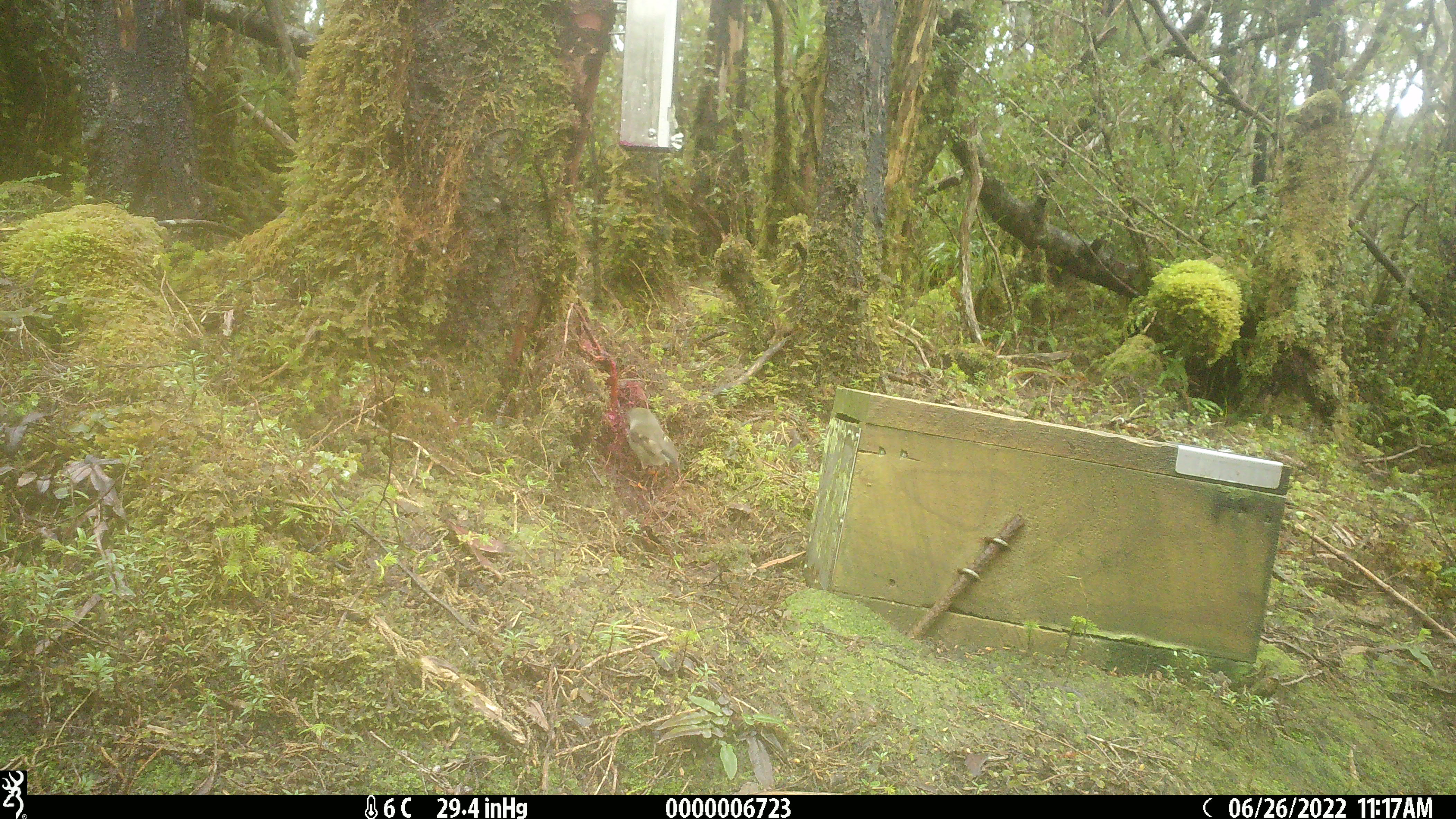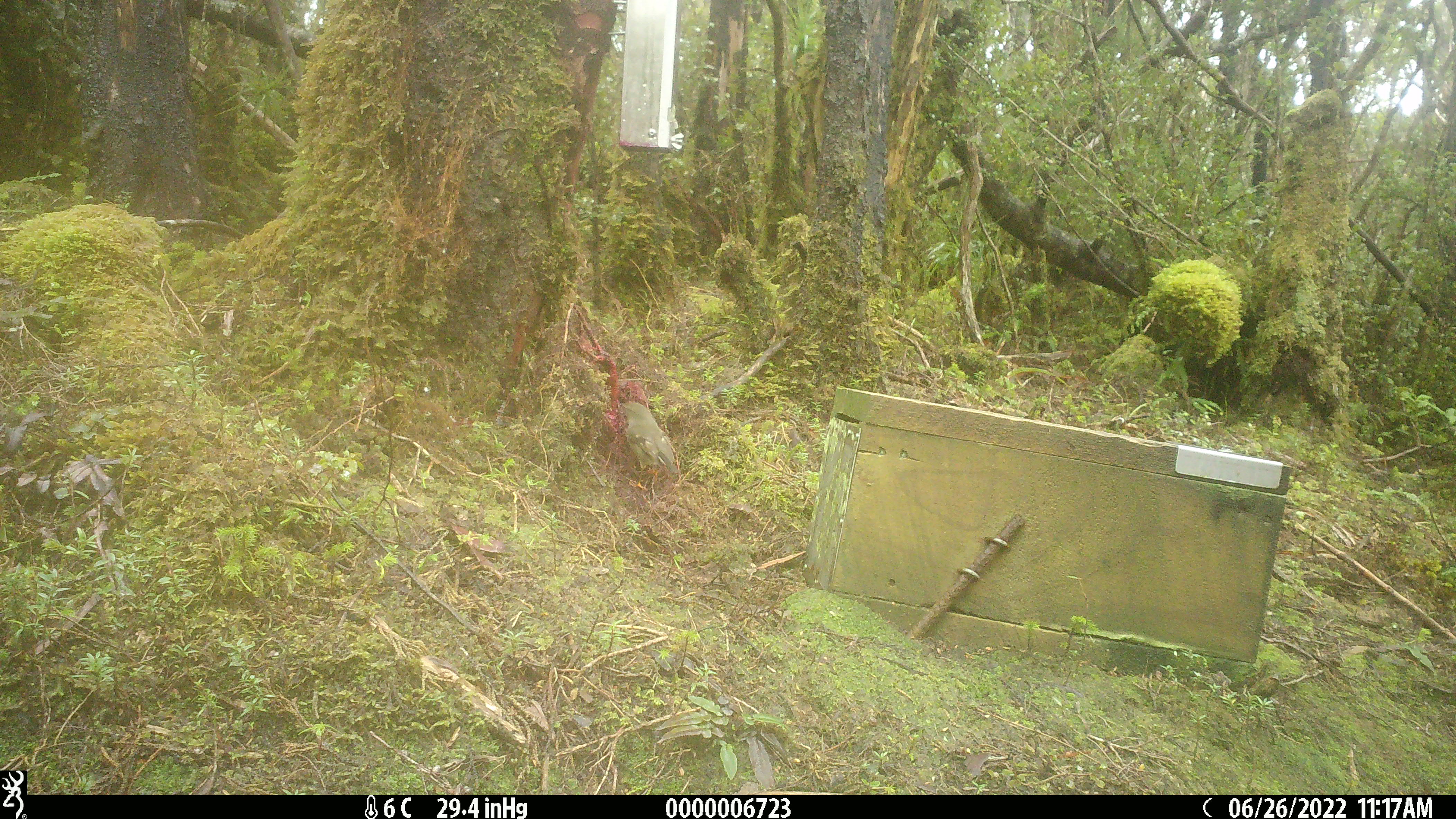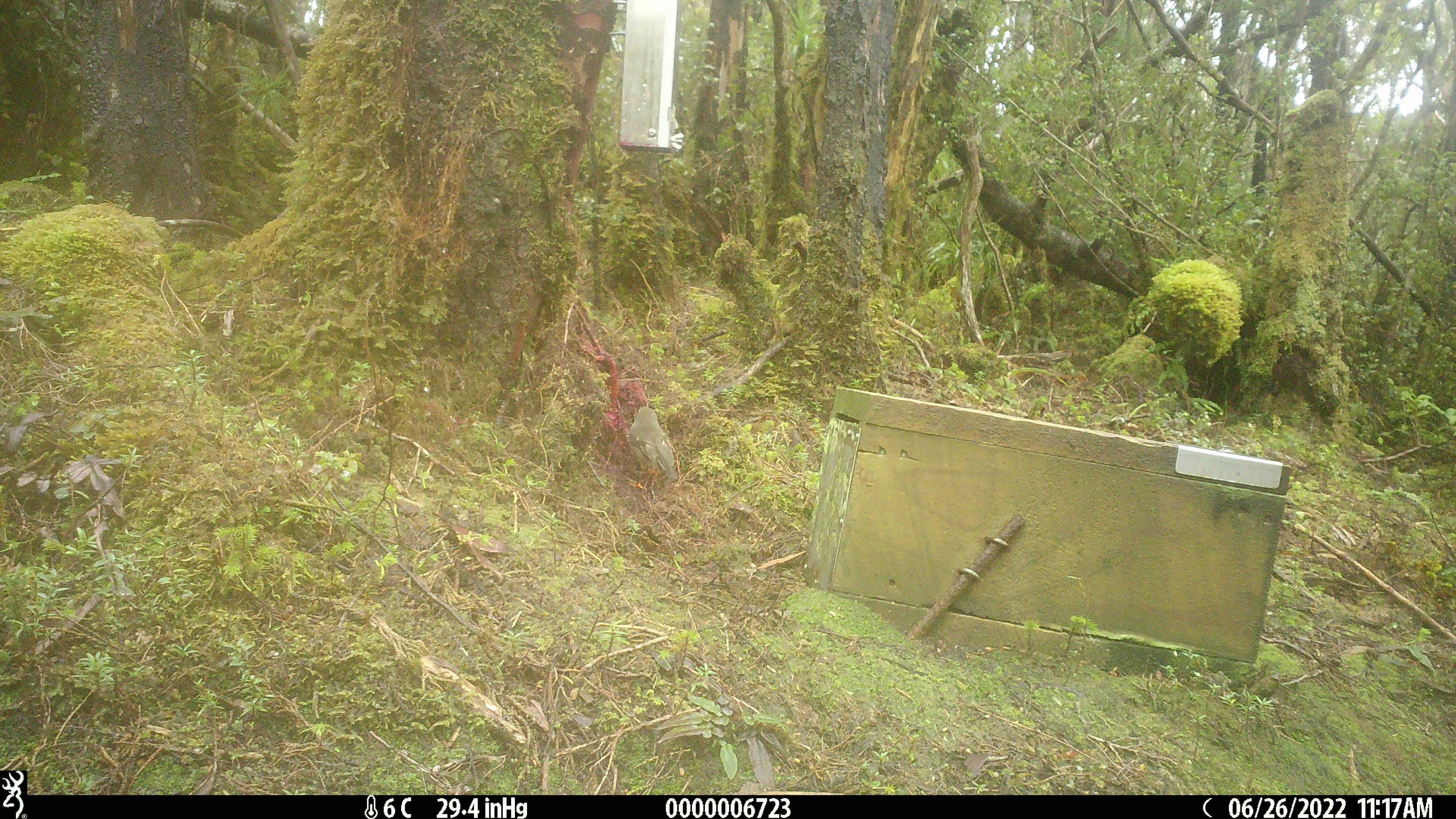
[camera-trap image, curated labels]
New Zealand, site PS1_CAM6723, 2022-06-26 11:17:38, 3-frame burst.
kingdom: Animalia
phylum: Chordata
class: Aves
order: Passeriformes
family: Petroicidae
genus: Petroica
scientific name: Petroica macrocephala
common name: tomtit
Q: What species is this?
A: Tomtit (Petroica macrocephala).